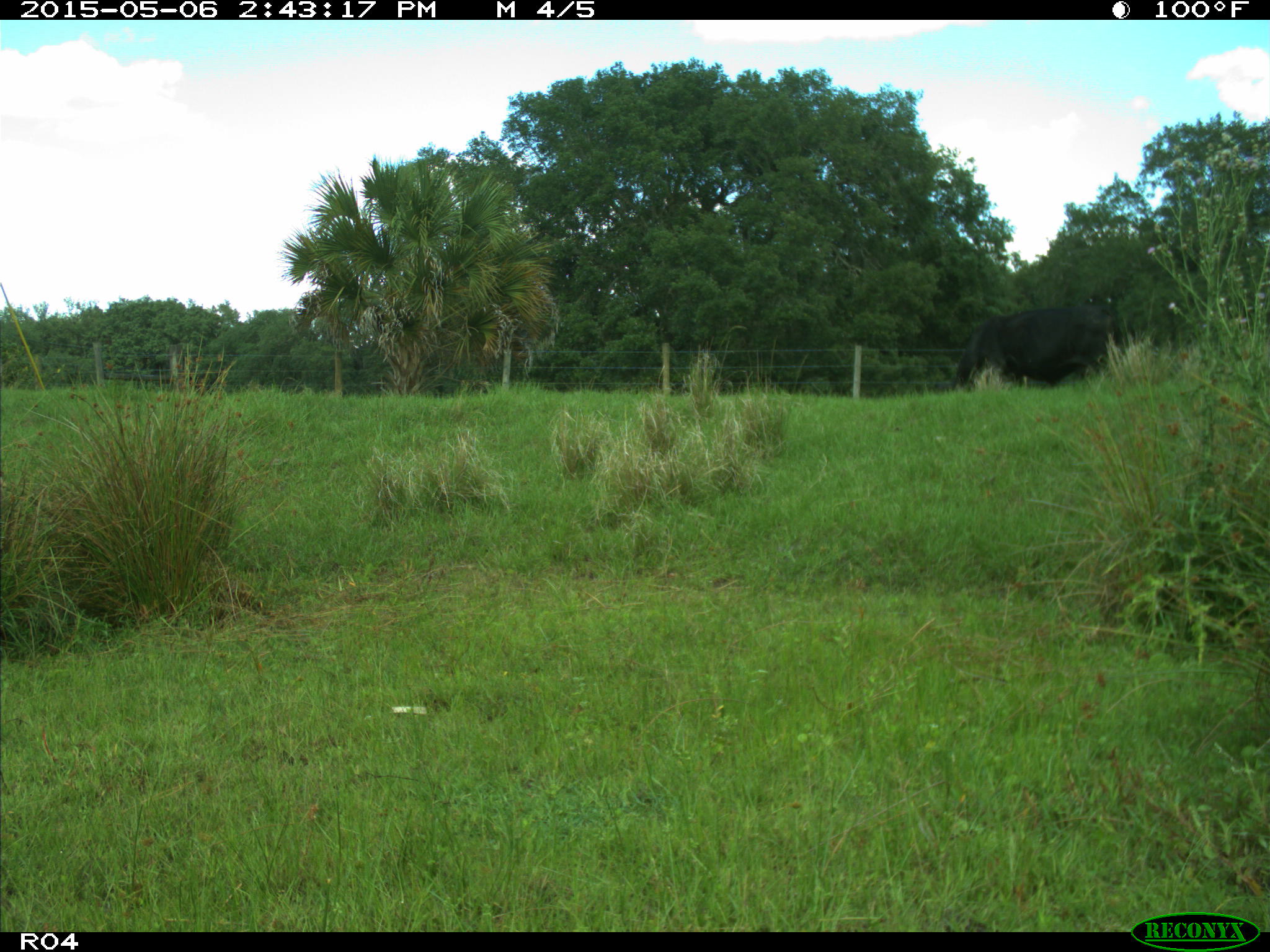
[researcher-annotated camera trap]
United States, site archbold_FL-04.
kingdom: Animalia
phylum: Chordata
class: Mammalia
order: Artiodactyla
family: Bovidae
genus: Bos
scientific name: Bos taurus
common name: domestic cow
Bos taurus (domestic cow).